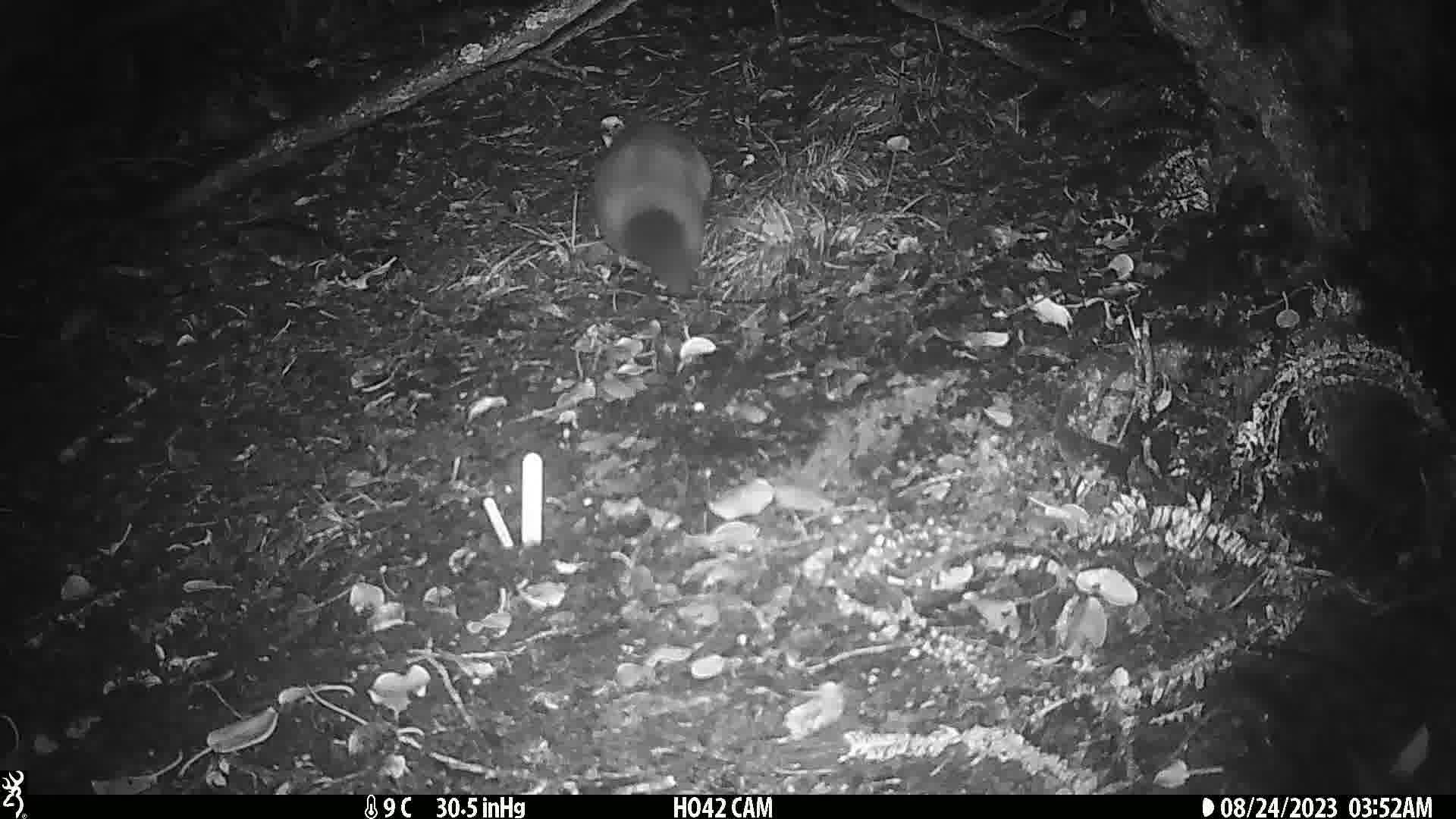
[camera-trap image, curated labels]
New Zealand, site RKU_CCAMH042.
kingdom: Animalia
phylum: Chordata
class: Mammalia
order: Diprotodontia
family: Phalangeridae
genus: Trichosurus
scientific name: Trichosurus vulpecula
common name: common brushtail possum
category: possum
Possum (common brushtail possum) (Trichosurus vulpecula).